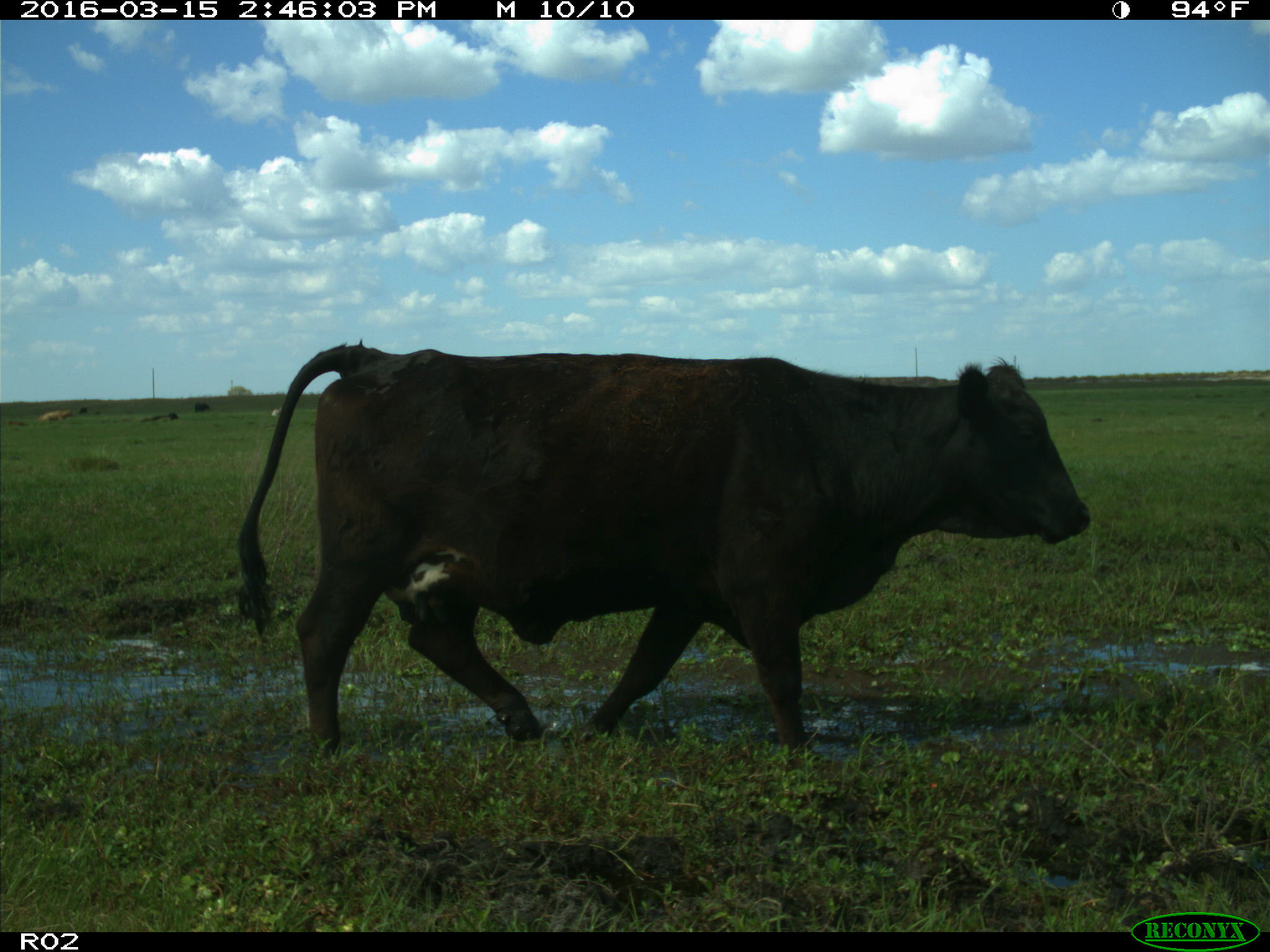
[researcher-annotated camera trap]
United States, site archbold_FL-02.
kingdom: Animalia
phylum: Chordata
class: Mammalia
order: Artiodactyla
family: Bovidae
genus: Bos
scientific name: Bos taurus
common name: domestic cow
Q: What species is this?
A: Bos taurus (domestic cow).